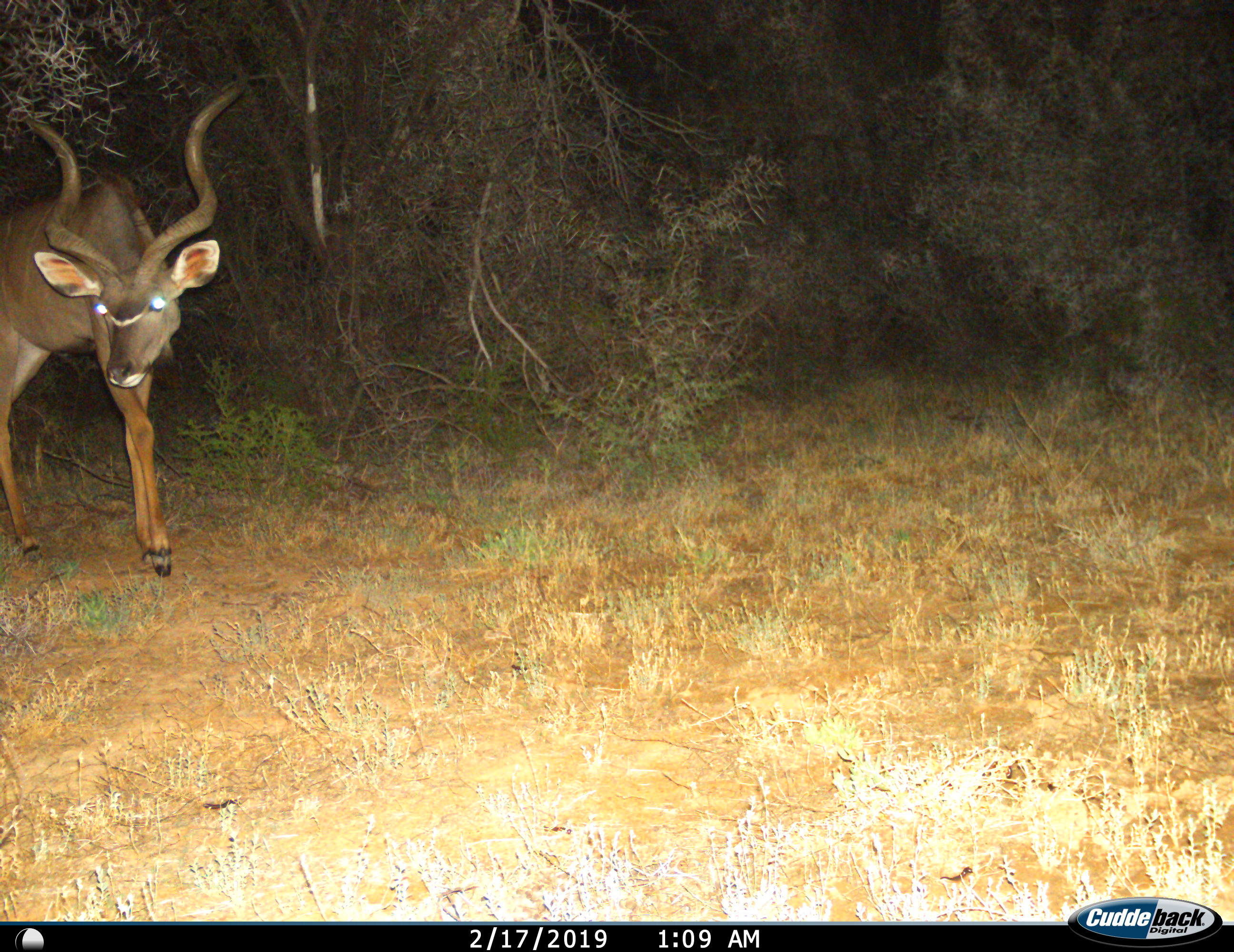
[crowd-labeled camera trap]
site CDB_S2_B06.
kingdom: Animalia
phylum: Chordata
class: Mammalia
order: Artiodactyla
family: Bovidae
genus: Tragelaphus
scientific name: Tragelaphus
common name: kudu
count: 1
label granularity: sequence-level